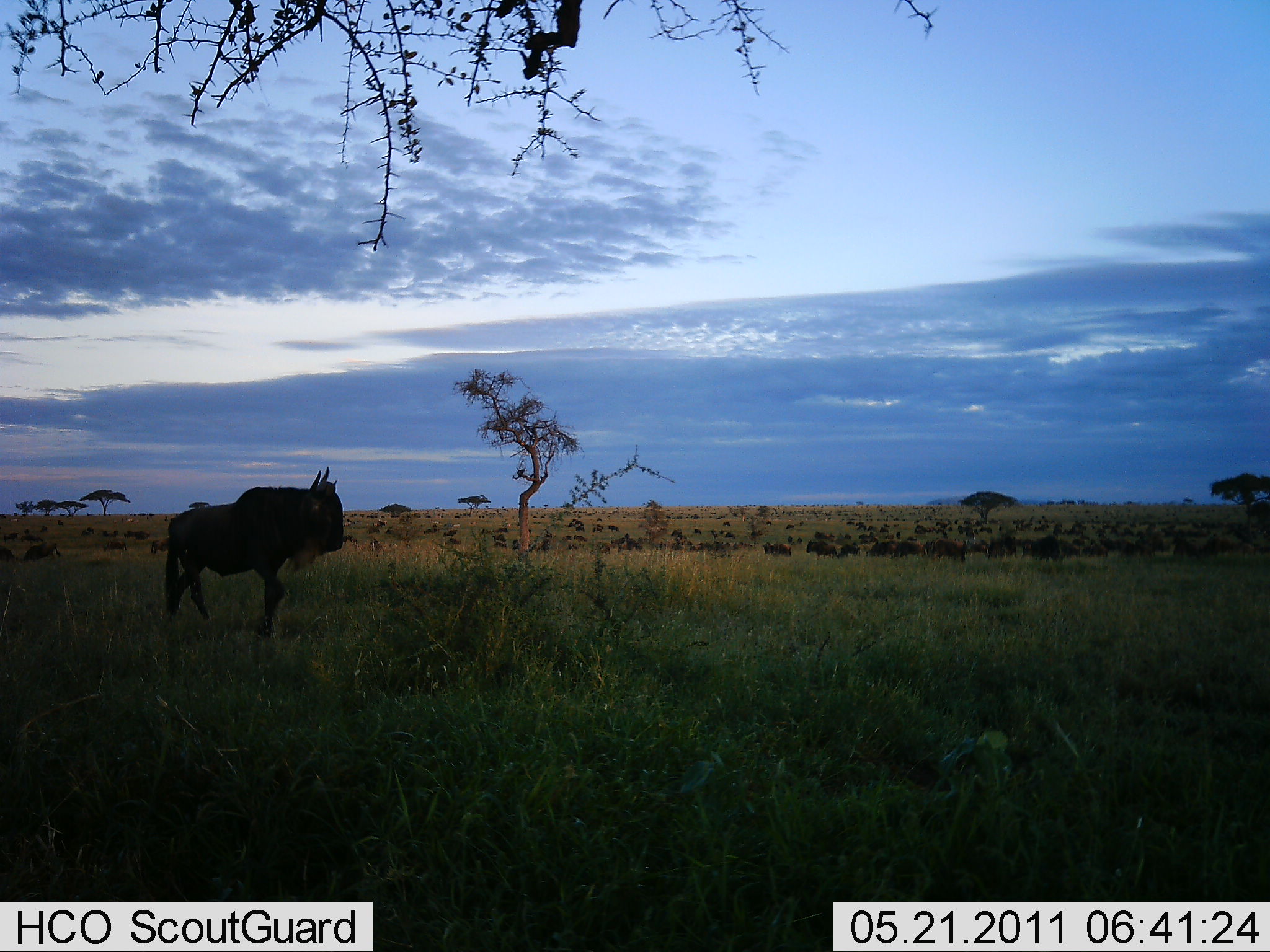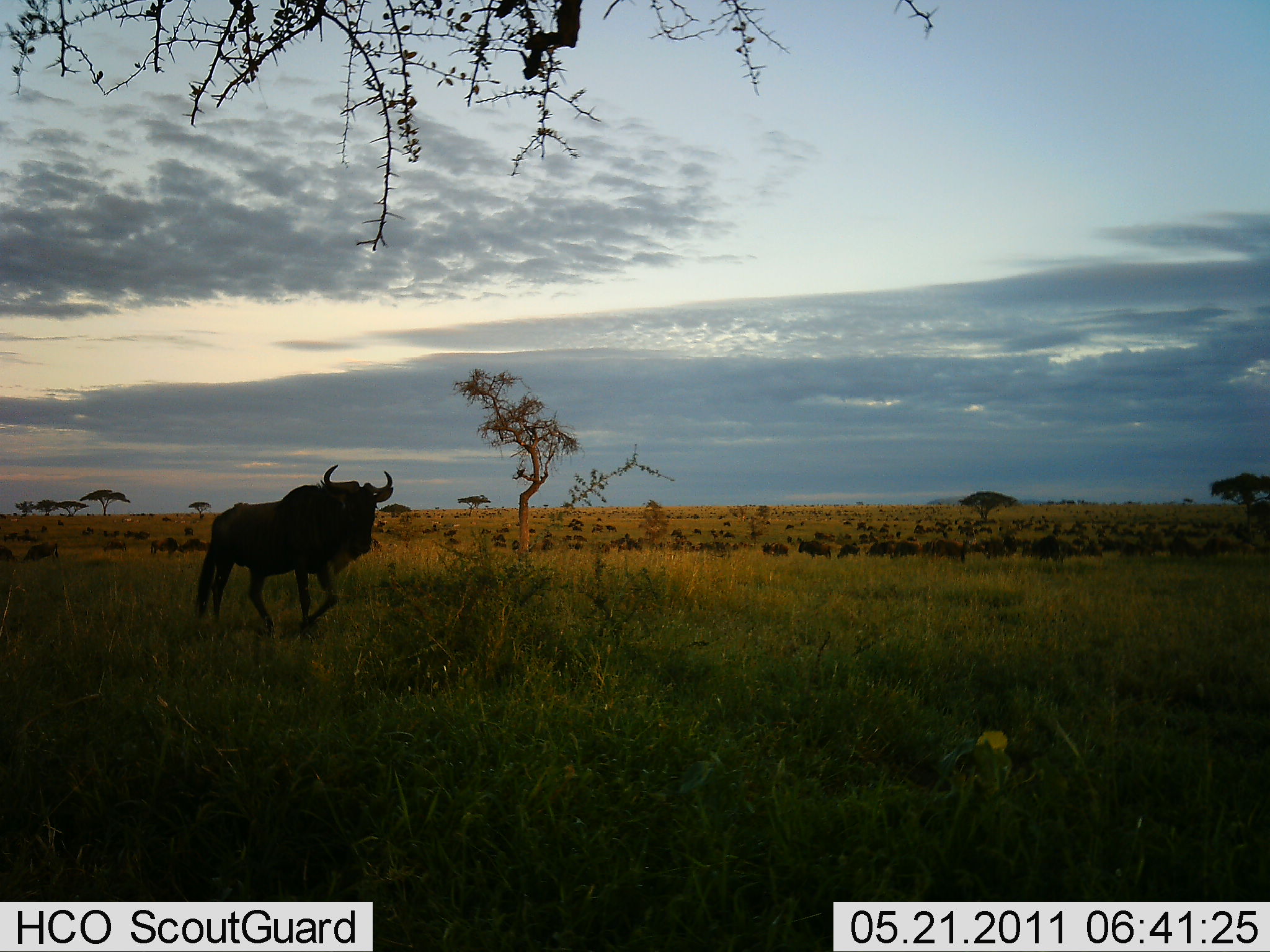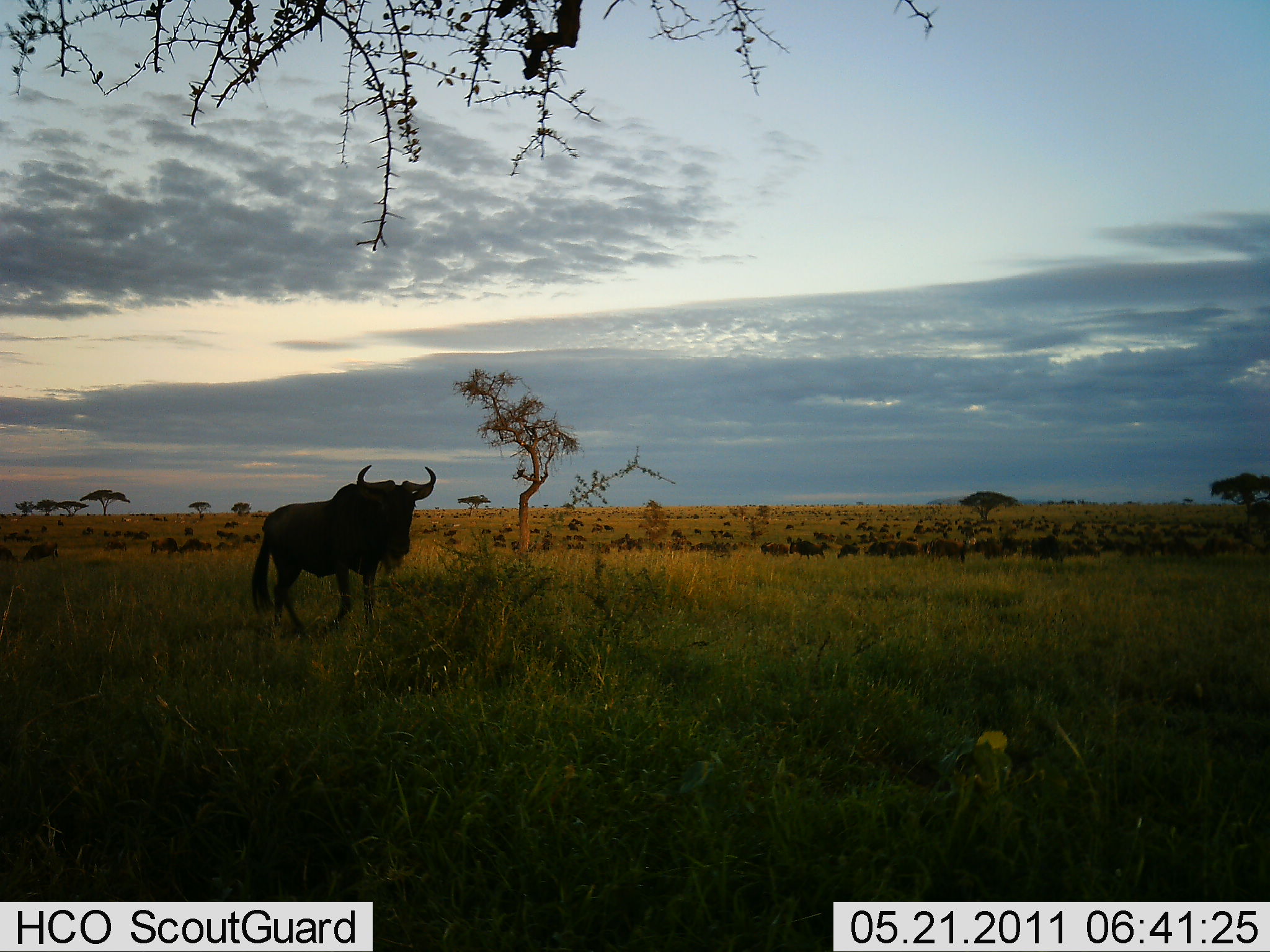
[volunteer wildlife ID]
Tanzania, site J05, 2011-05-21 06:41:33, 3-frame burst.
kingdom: Animalia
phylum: Chordata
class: Mammalia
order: Artiodactyla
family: Bovidae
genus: Connochaetes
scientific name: Connochaetes taurinus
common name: blue wildebeest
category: wildebeest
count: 11-50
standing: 23%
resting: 0%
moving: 85%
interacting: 0%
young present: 0%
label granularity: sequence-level